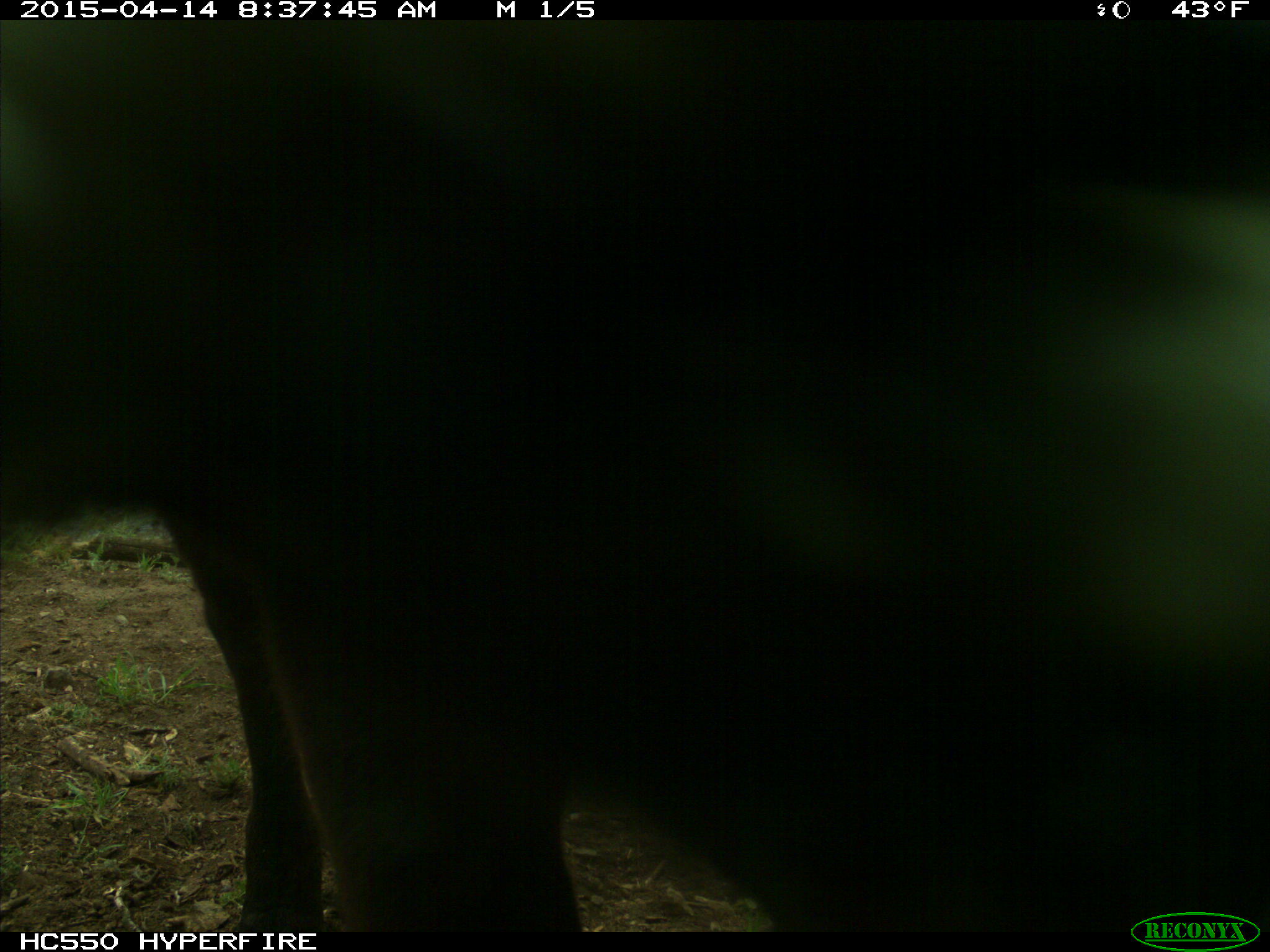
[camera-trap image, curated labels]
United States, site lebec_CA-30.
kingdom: Animalia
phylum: Chordata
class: Mammalia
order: Artiodactyla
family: Bovidae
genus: Bos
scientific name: Bos taurus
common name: domestic cow